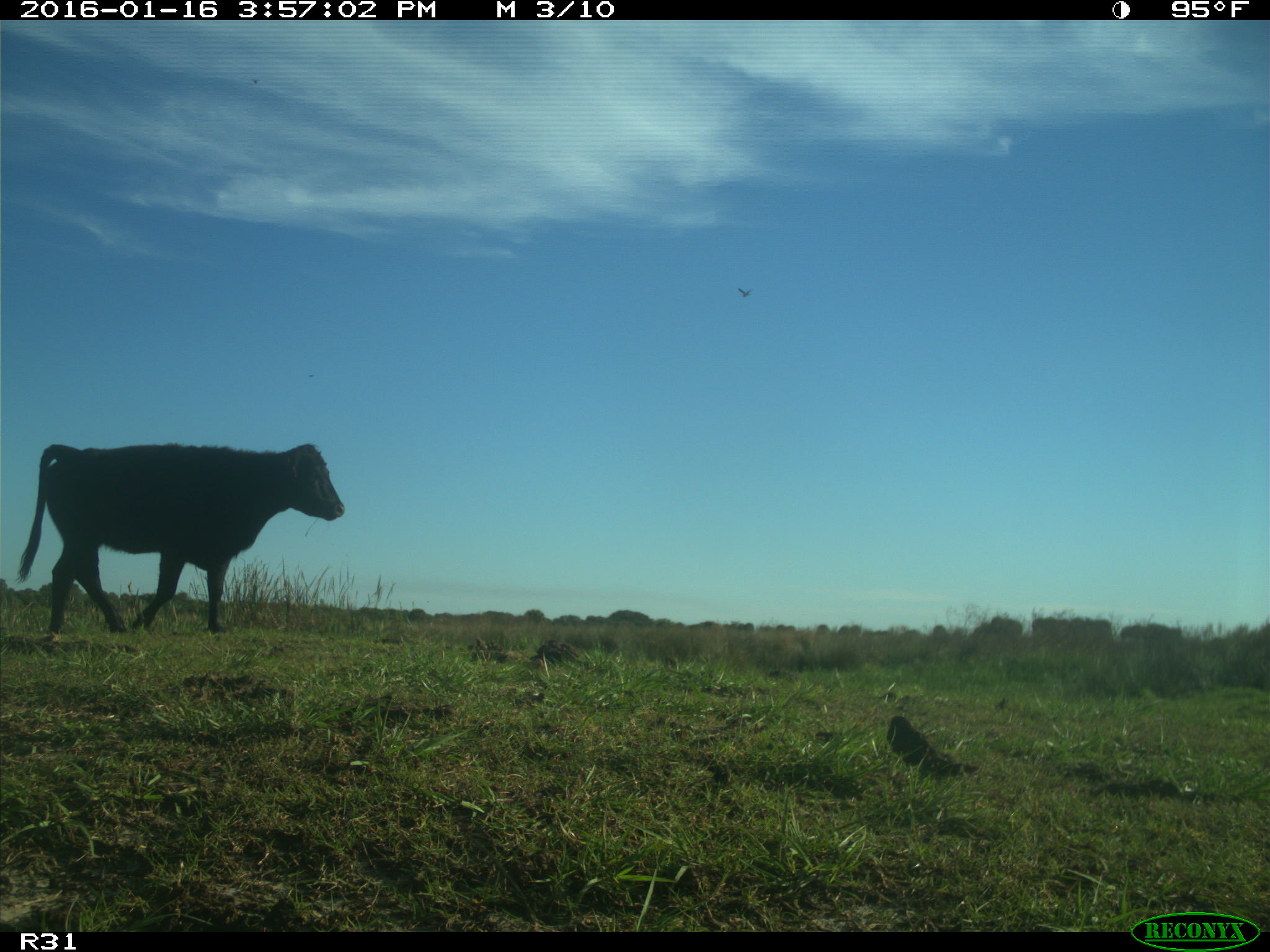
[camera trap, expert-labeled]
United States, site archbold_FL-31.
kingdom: Animalia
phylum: Chordata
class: Mammalia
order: Artiodactyla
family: Bovidae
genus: Bos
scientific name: Bos taurus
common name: domestic cow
Bos taurus (domestic cow).